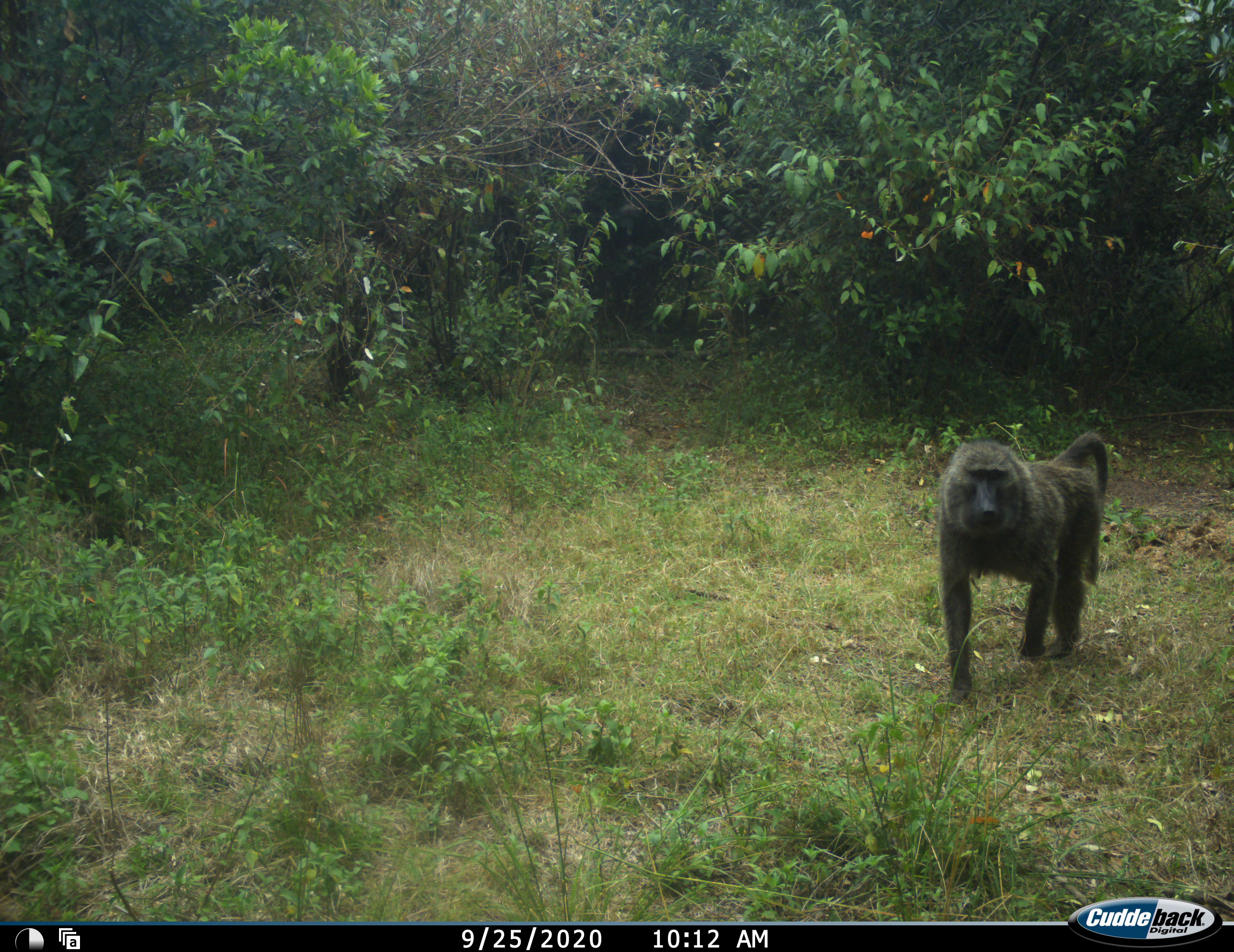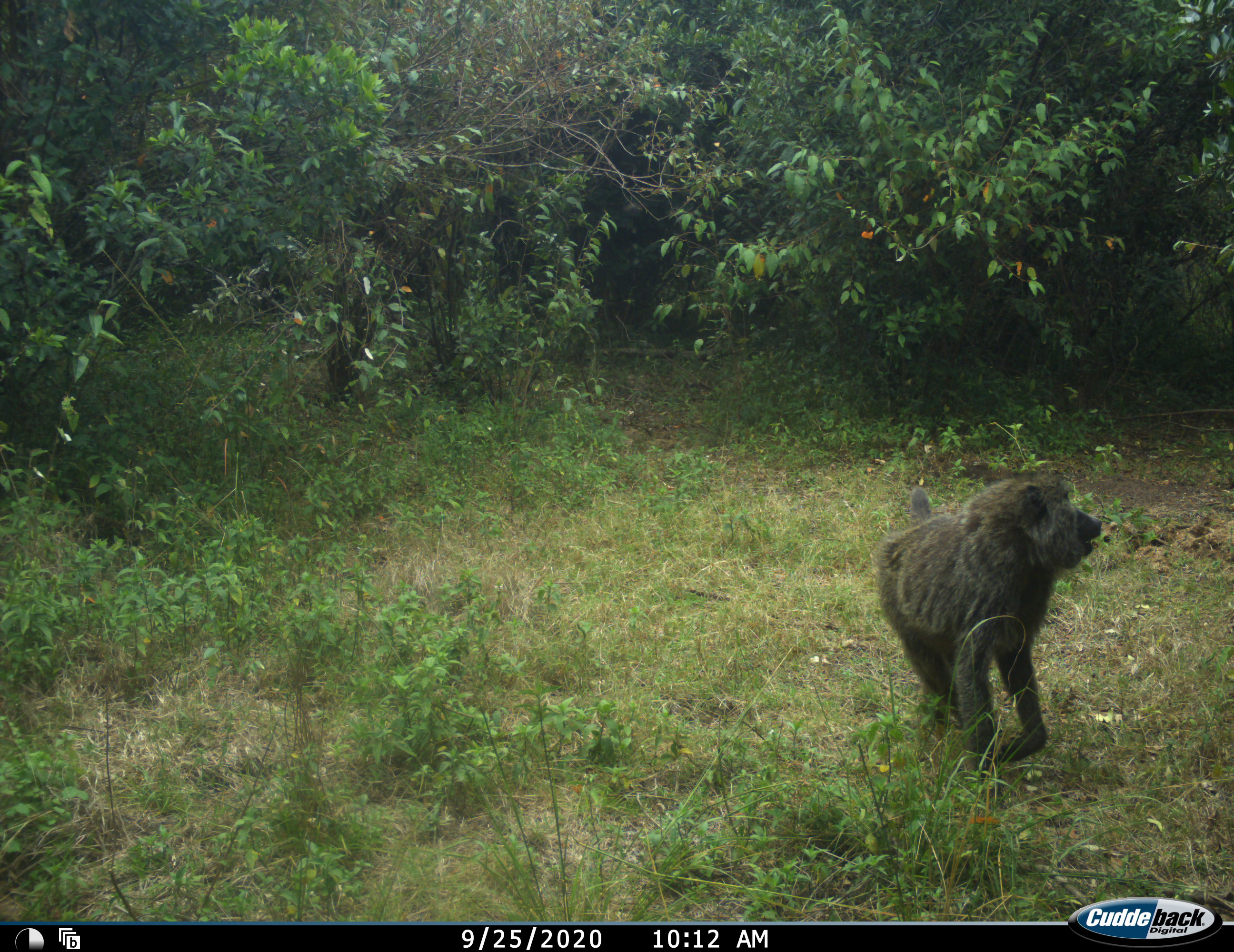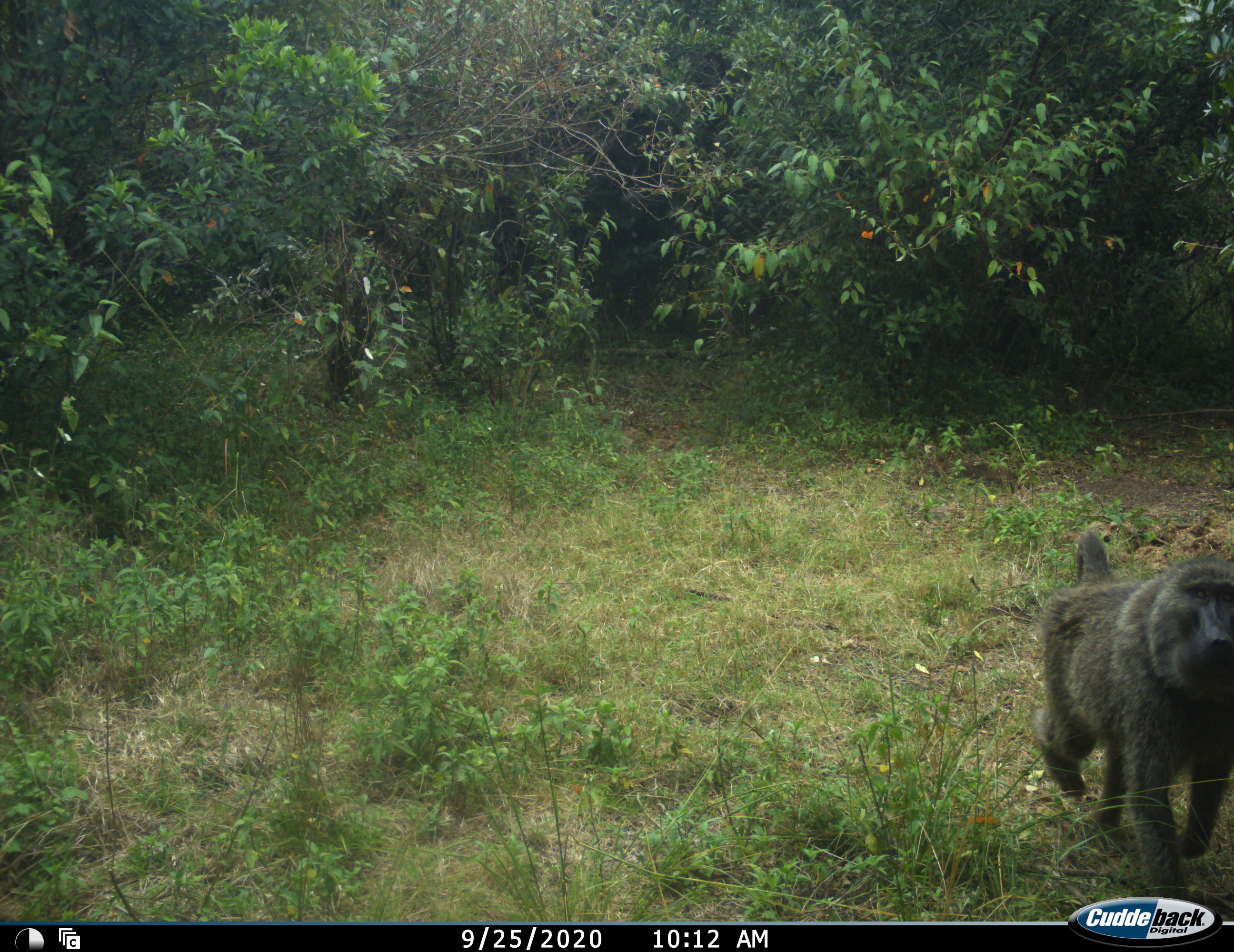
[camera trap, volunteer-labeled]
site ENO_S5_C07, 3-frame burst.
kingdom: Animalia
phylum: Chordata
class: Mammalia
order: Primates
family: Cercopithecidae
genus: Papio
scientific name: Papio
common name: baboon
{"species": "baboon (Papio)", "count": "1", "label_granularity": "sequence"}